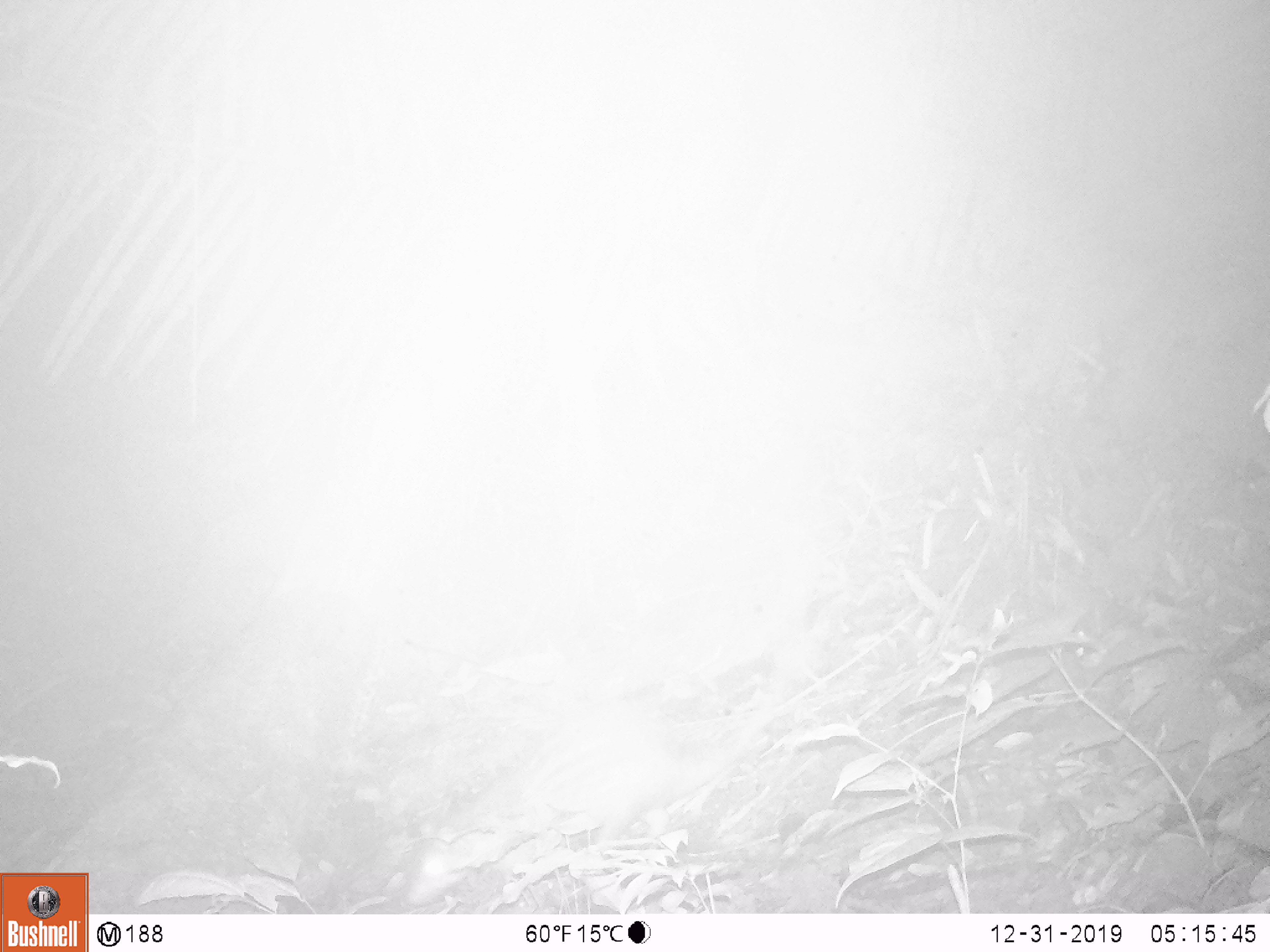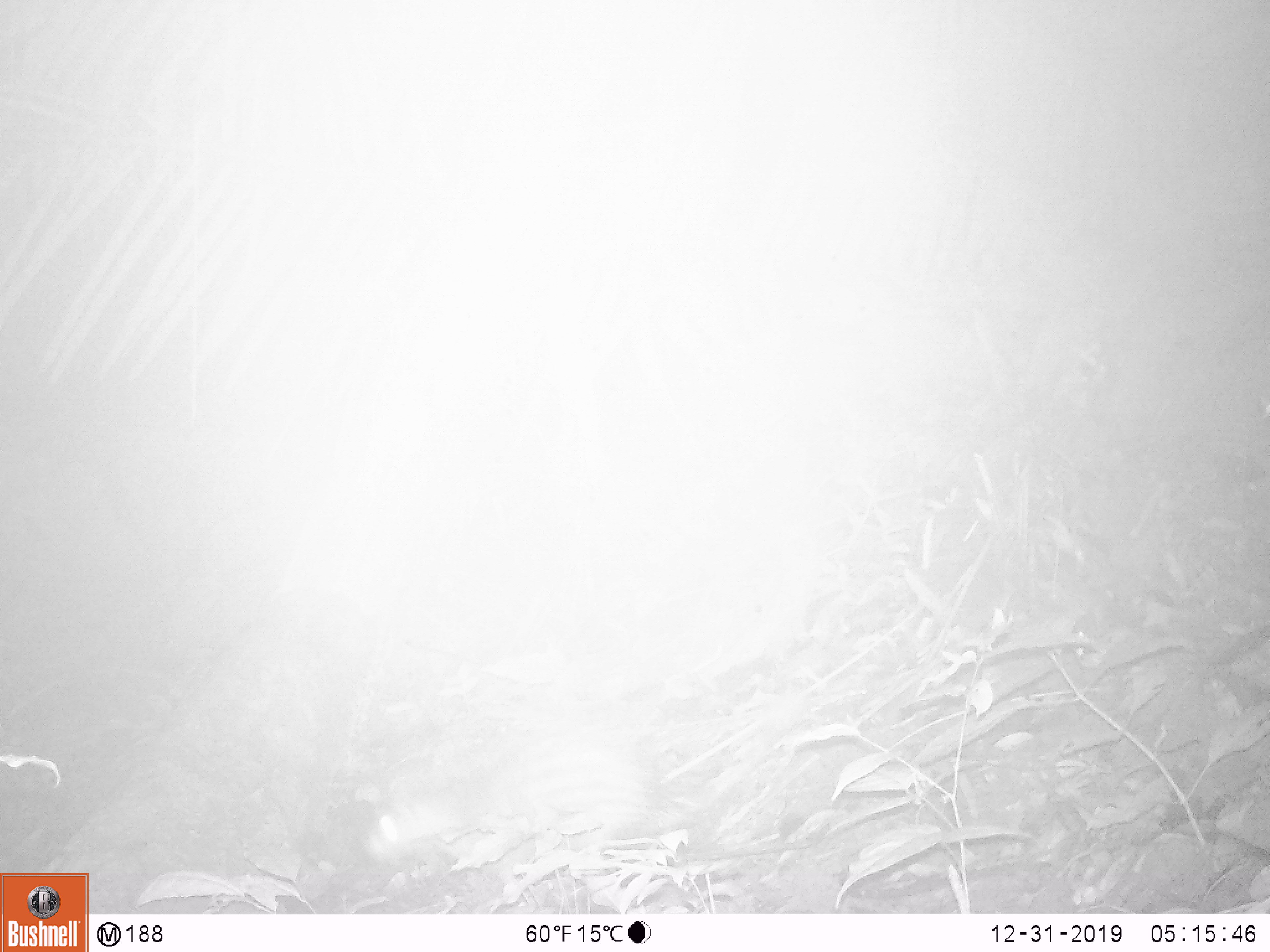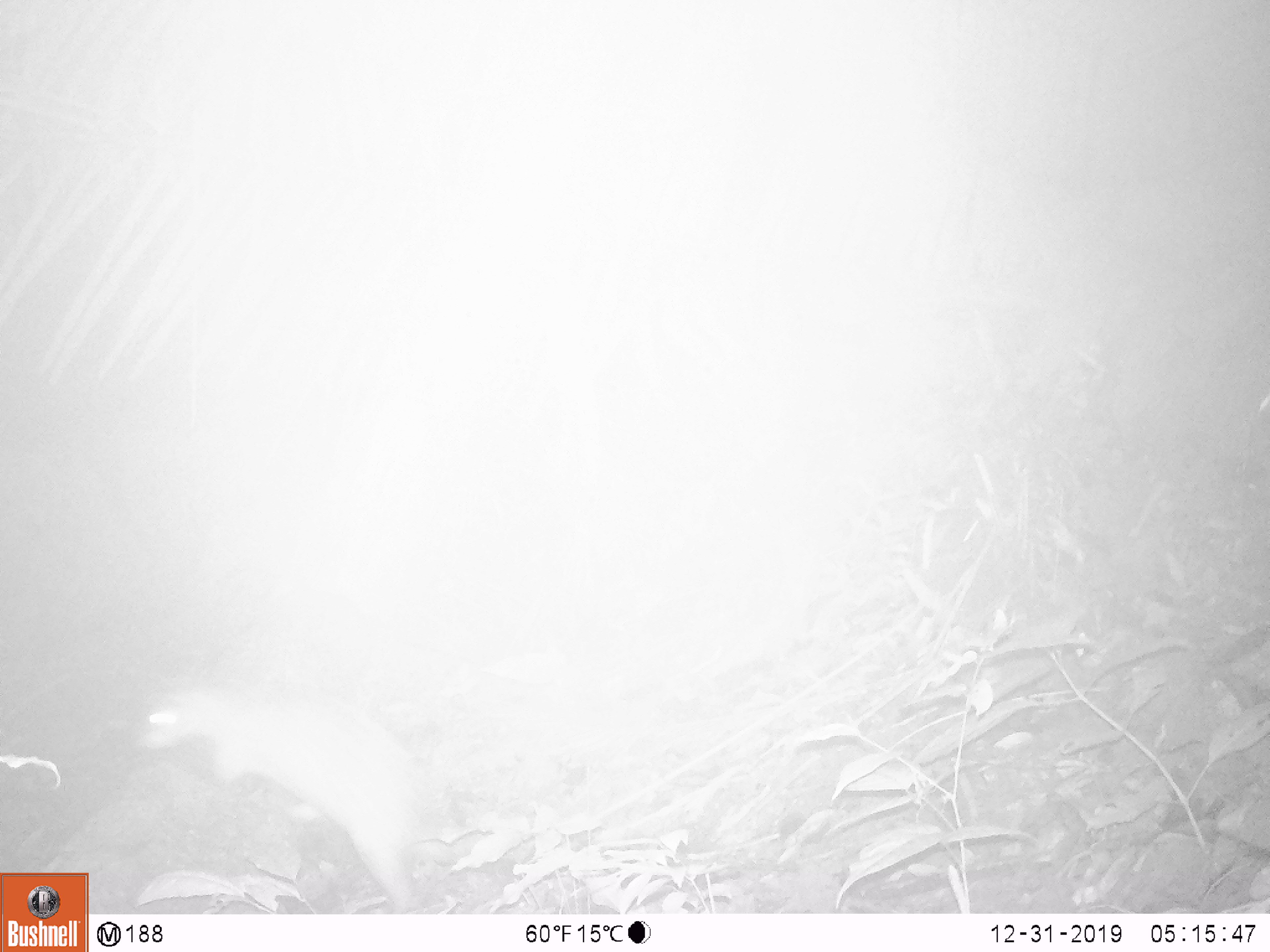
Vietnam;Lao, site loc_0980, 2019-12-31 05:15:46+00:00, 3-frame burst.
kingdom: Animalia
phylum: Chordata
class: Mammalia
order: Rodentia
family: Hystricidae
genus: Atherurus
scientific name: Atherurus macrourus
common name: asiatic brush-tailed porcupine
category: asiatic brush tailed porcupine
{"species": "asiatic brush tailed porcupine (asiatic brush-tailed porcupine) (Atherurus macrourus)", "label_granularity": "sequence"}